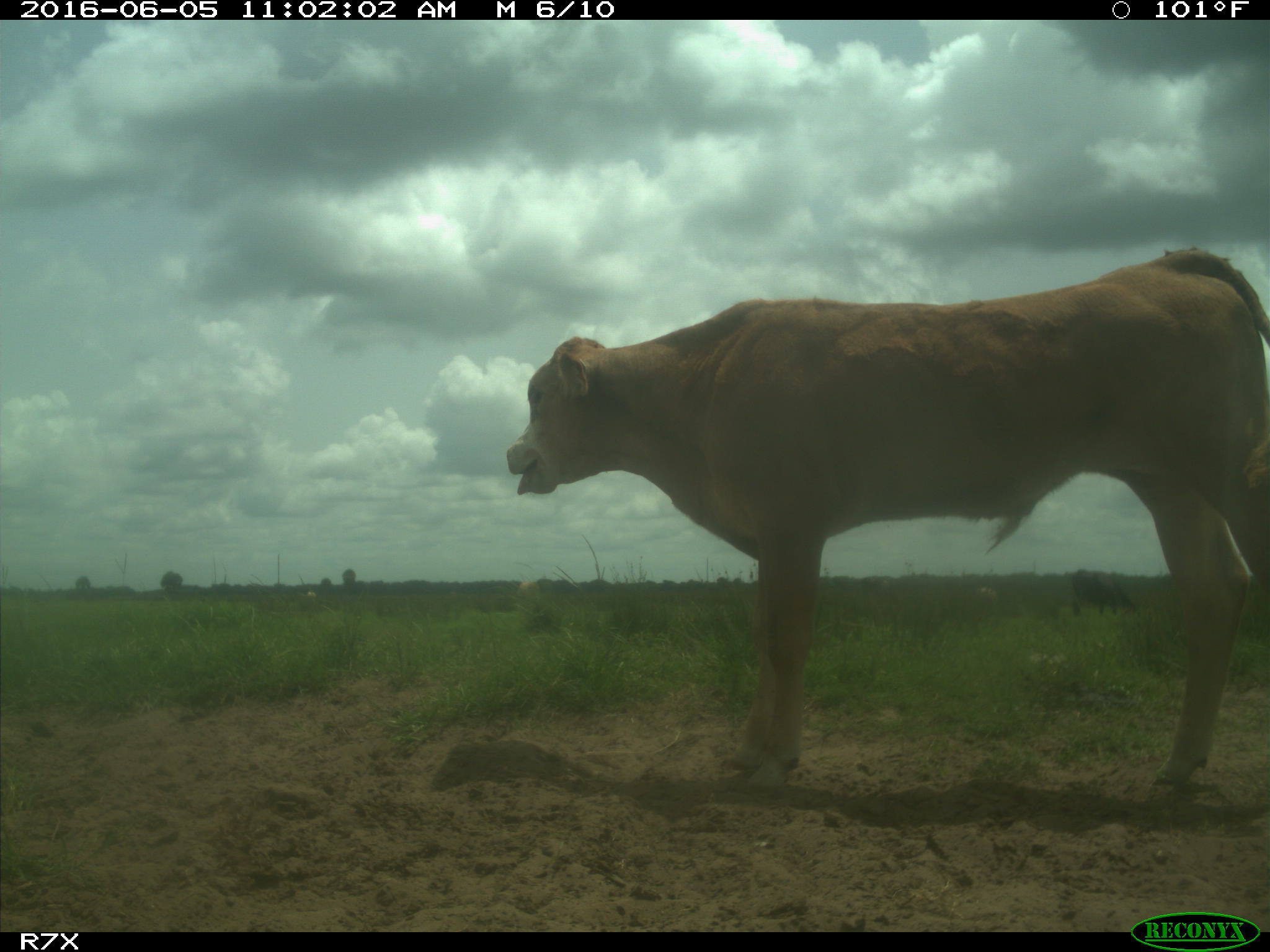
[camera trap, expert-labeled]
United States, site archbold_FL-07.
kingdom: Animalia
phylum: Chordata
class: Mammalia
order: Artiodactyla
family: Bovidae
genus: Bos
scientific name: Bos taurus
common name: domestic cow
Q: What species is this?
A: Bos taurus (domestic cow).